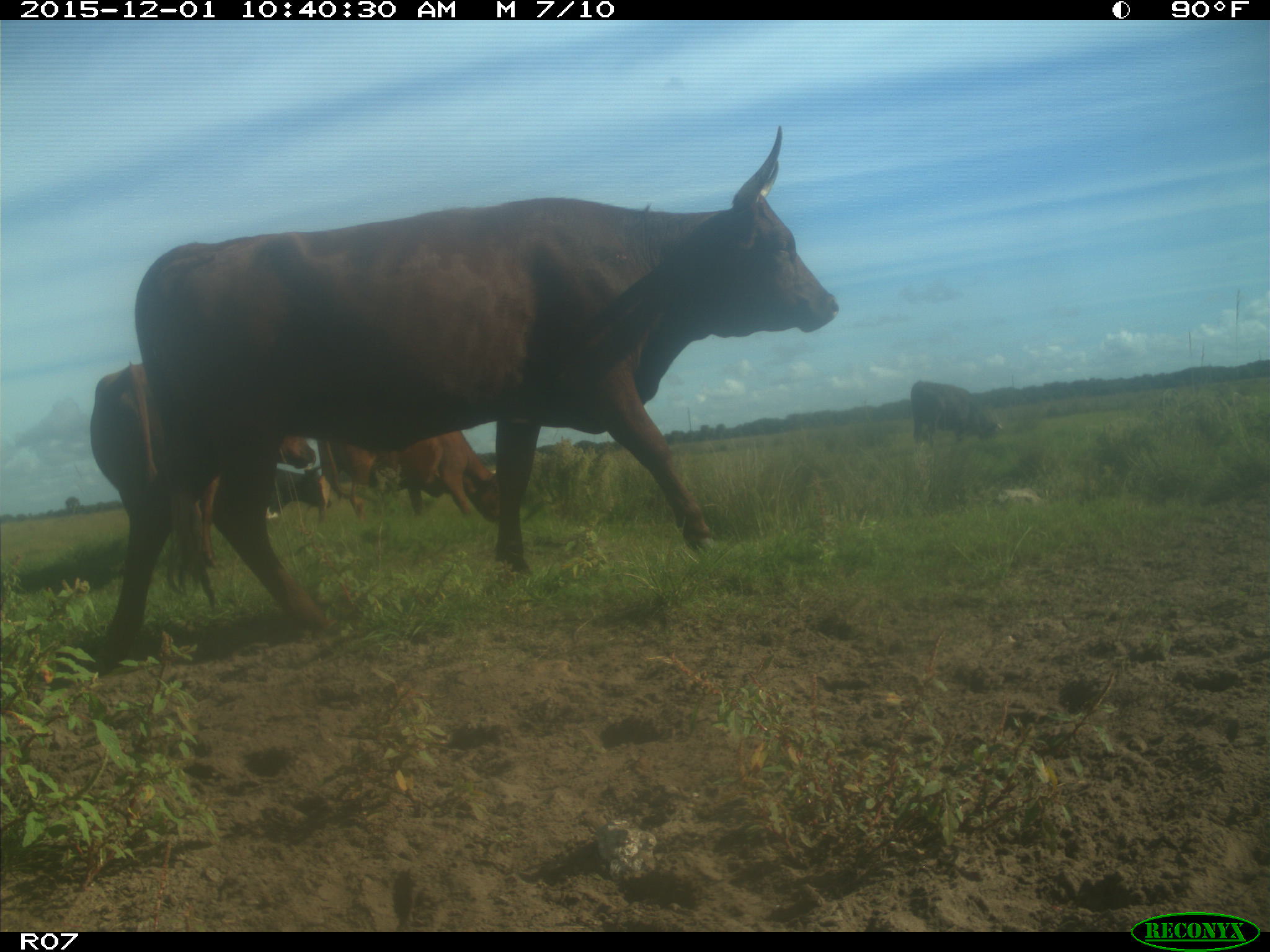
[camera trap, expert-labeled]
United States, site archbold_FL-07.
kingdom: Animalia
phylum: Chordata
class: Mammalia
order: Artiodactyla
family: Bovidae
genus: Bos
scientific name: Bos taurus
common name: domestic cow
Bos taurus (domestic cow).